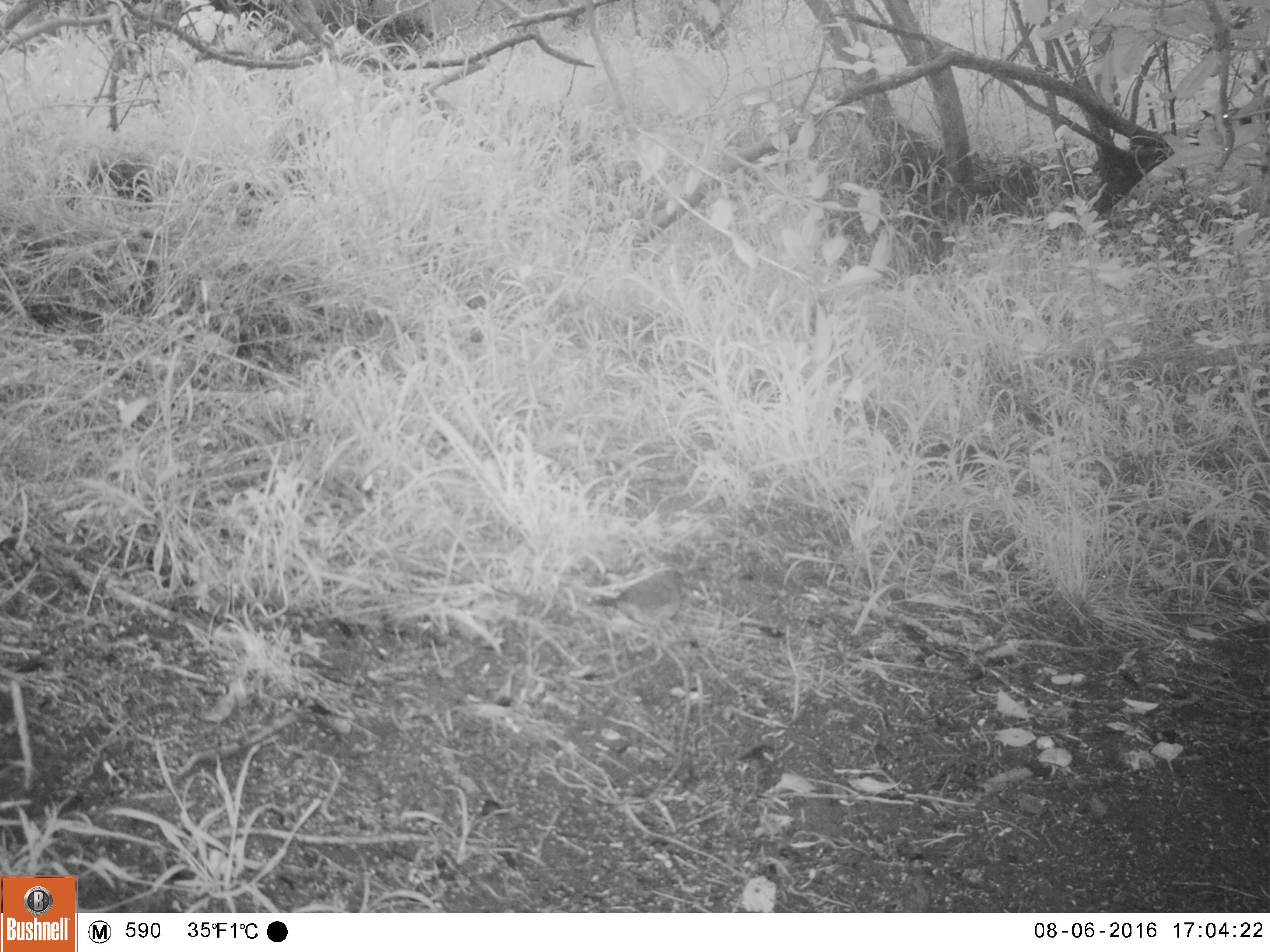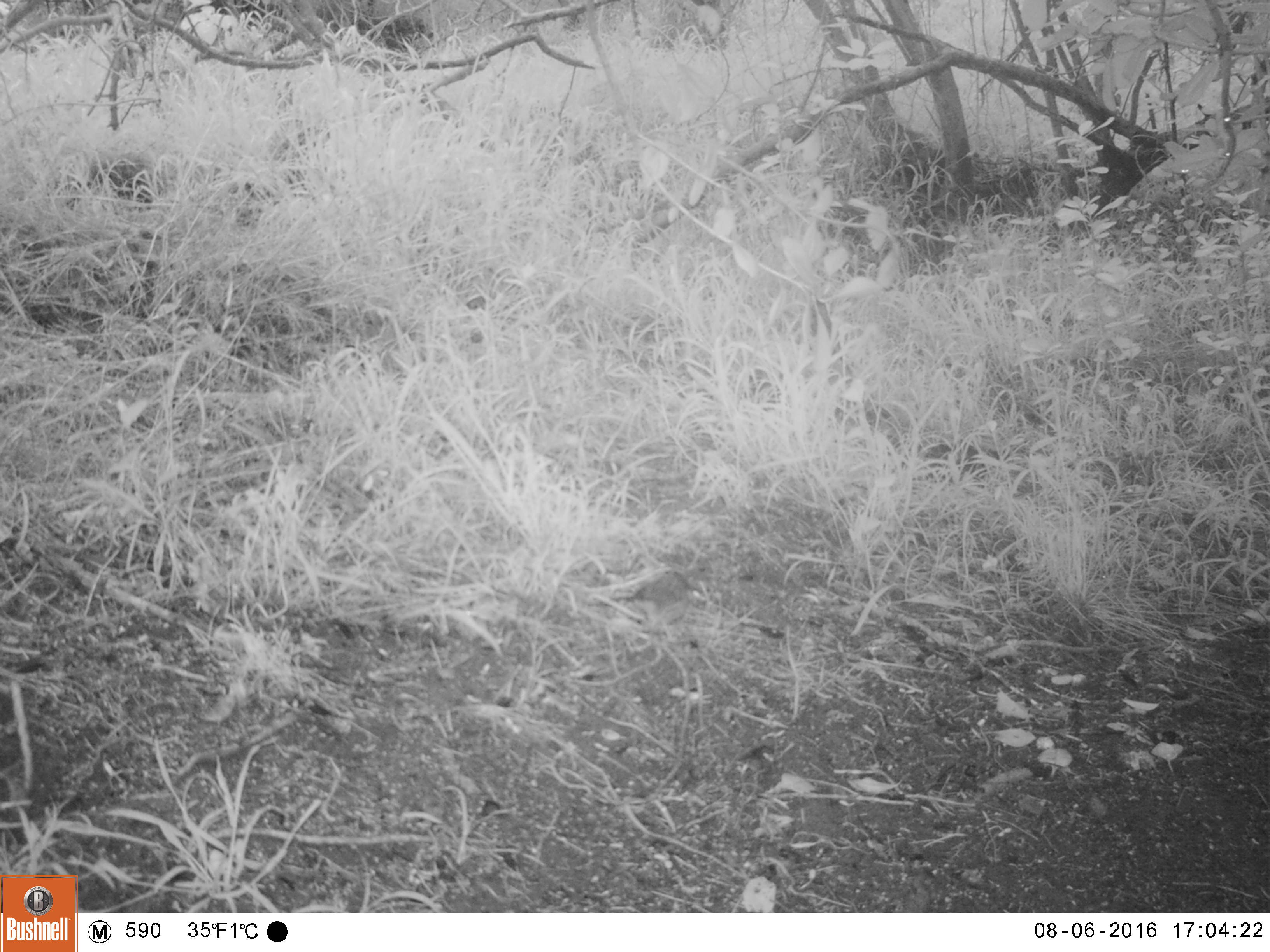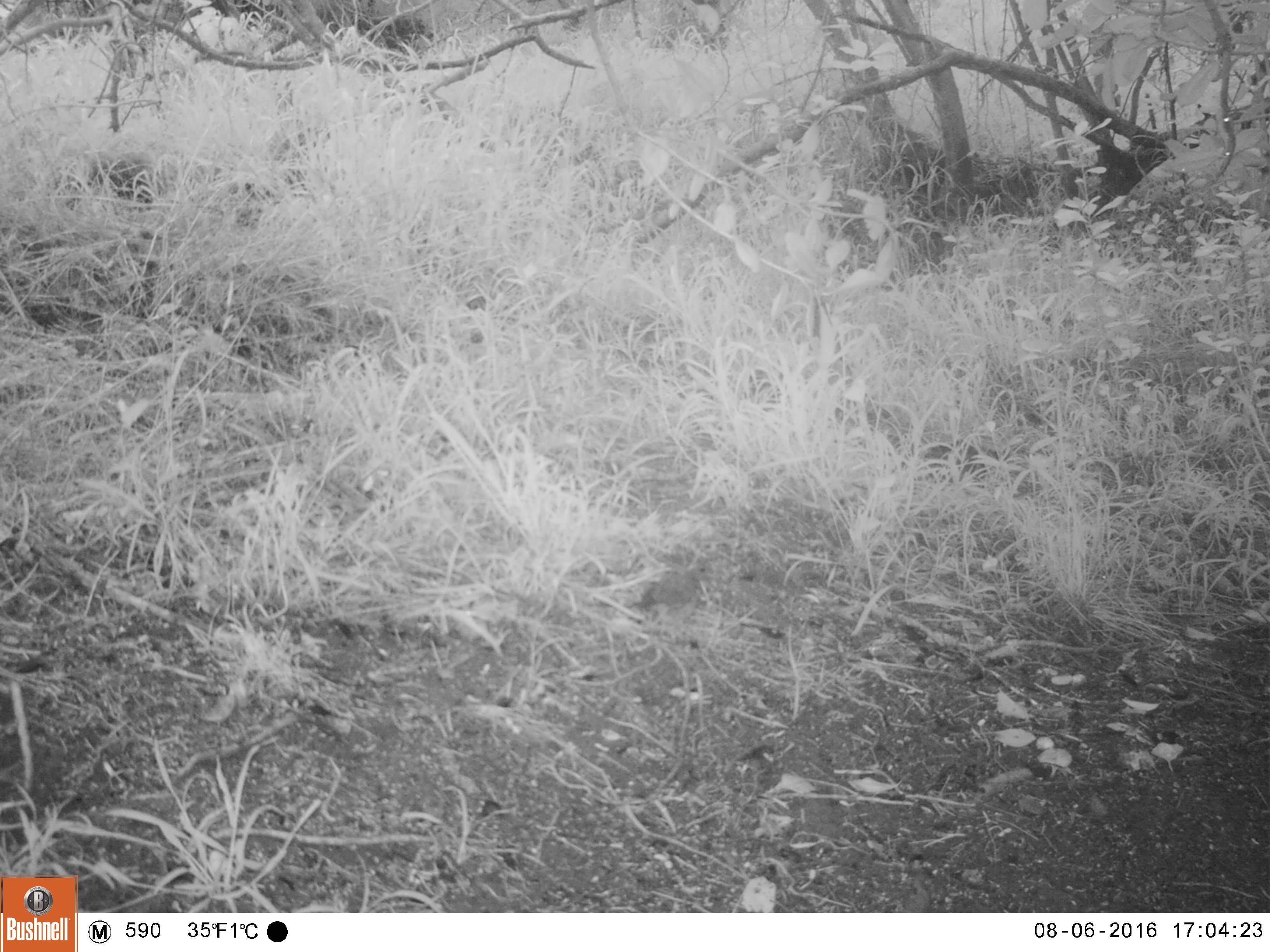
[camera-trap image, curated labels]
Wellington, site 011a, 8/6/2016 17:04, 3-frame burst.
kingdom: Animalia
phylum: Chordata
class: Aves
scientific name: Aves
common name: bird